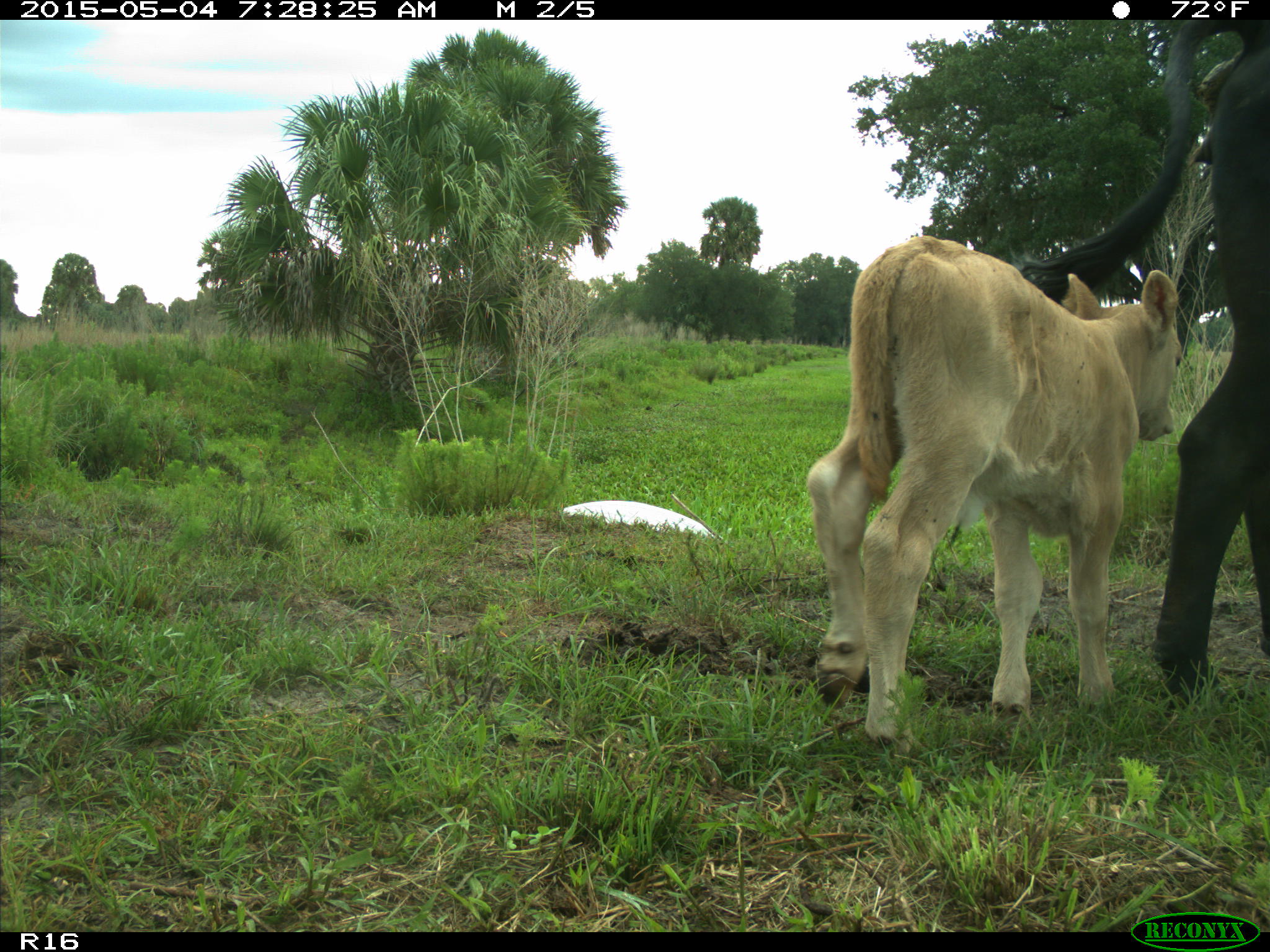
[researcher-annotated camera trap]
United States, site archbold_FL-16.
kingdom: Animalia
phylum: Chordata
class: Mammalia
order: Artiodactyla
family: Bovidae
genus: Bos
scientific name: Bos taurus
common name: domestic cow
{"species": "Bos taurus (domestic cow)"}